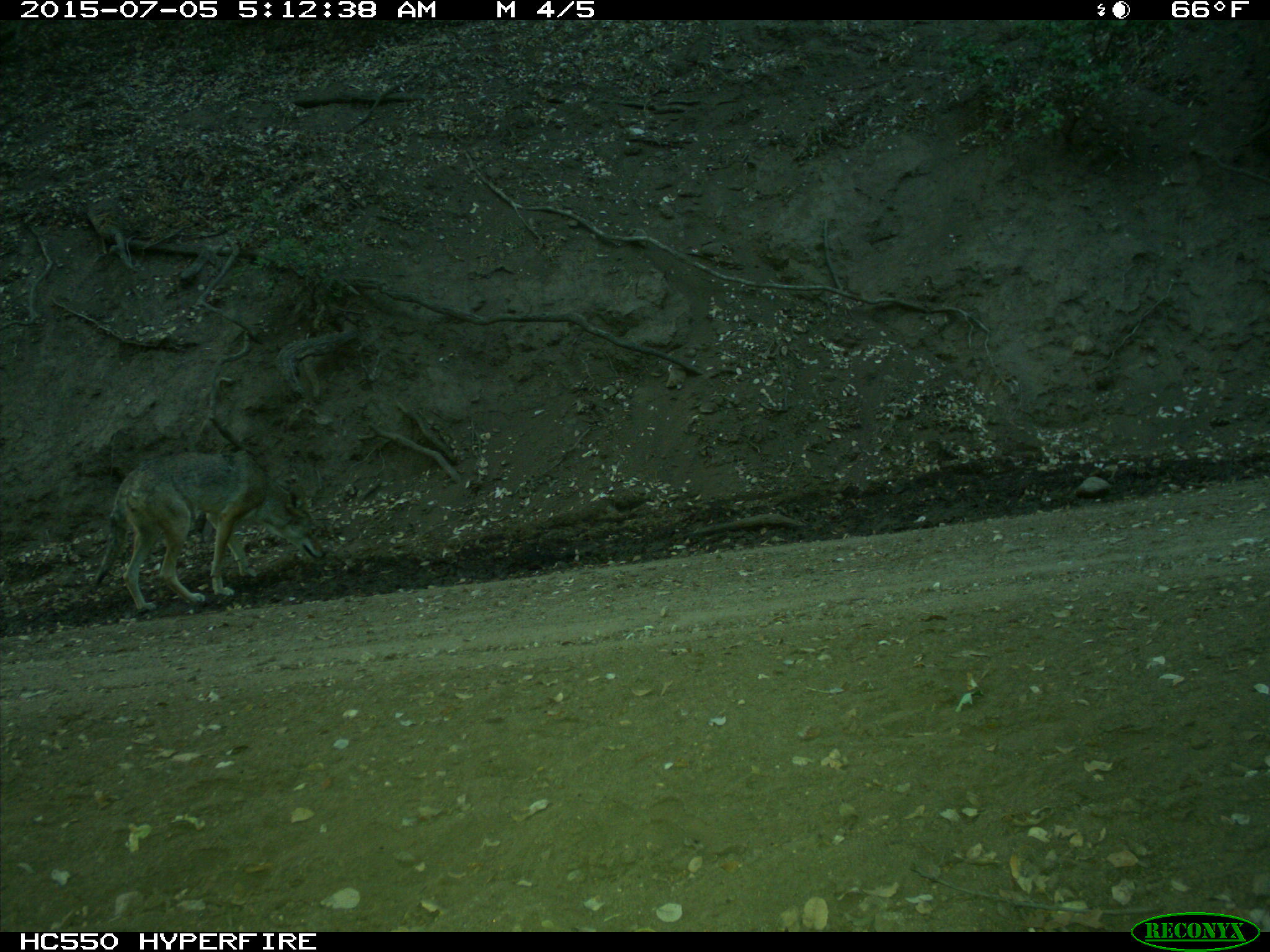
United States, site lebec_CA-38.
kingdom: Animalia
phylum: Chordata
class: Mammalia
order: Carnivora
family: Canidae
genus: Canis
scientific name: Canis latrans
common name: coyote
Canis latrans (coyote).